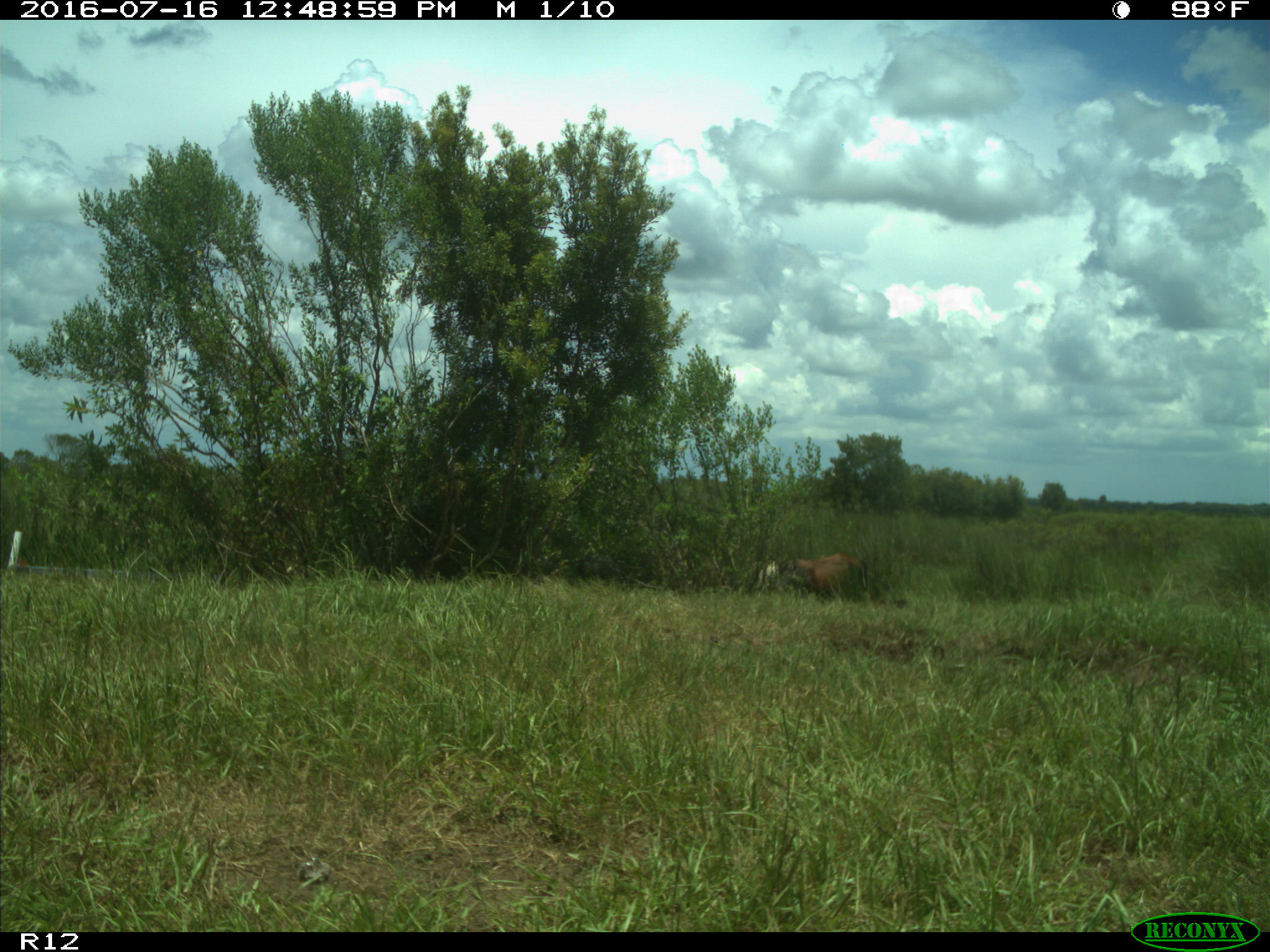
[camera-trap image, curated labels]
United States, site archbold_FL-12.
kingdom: Animalia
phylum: Chordata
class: Mammalia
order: Artiodactyla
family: Bovidae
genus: Bos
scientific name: Bos taurus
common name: domestic cow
Bos taurus (domestic cow).